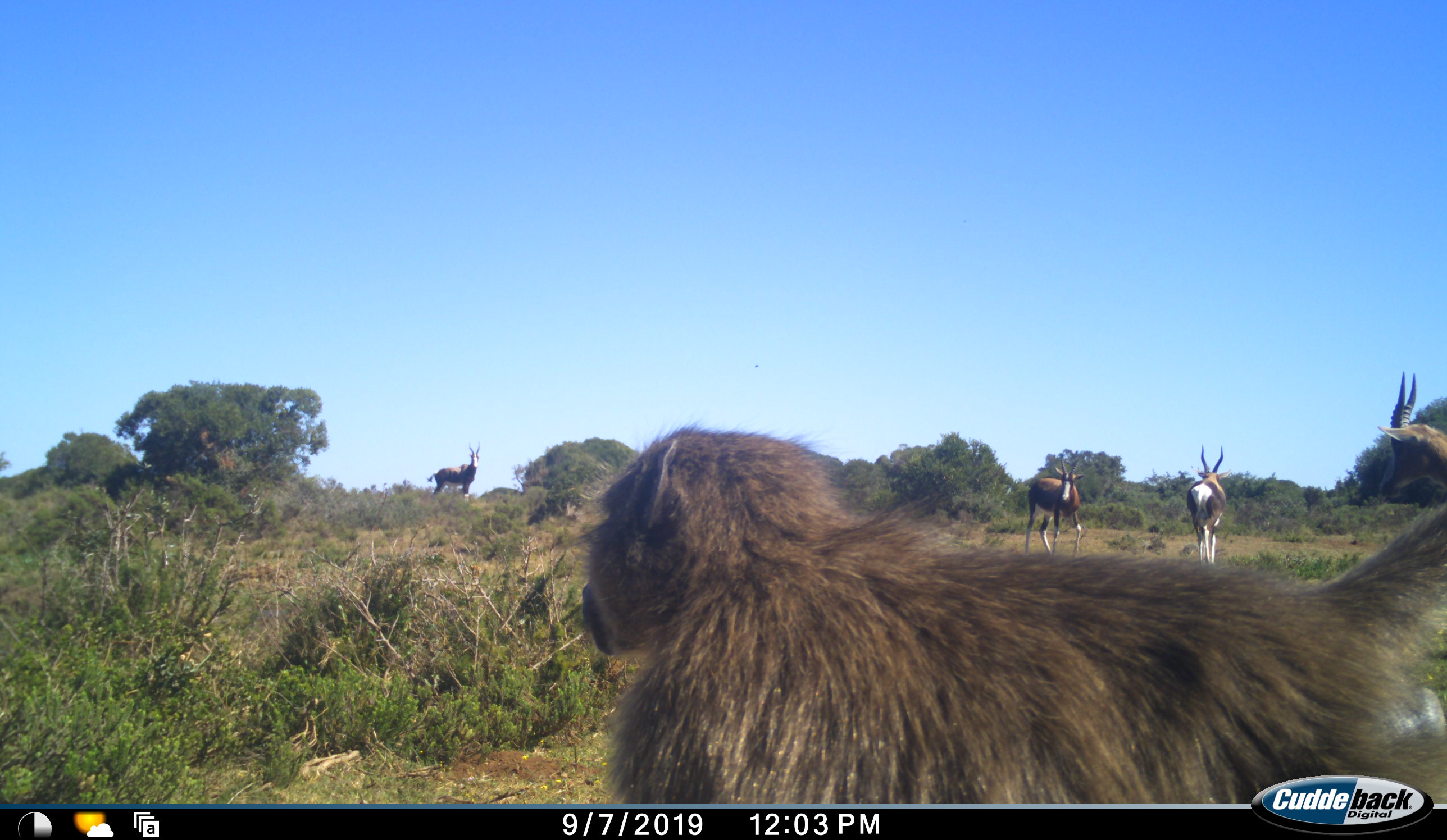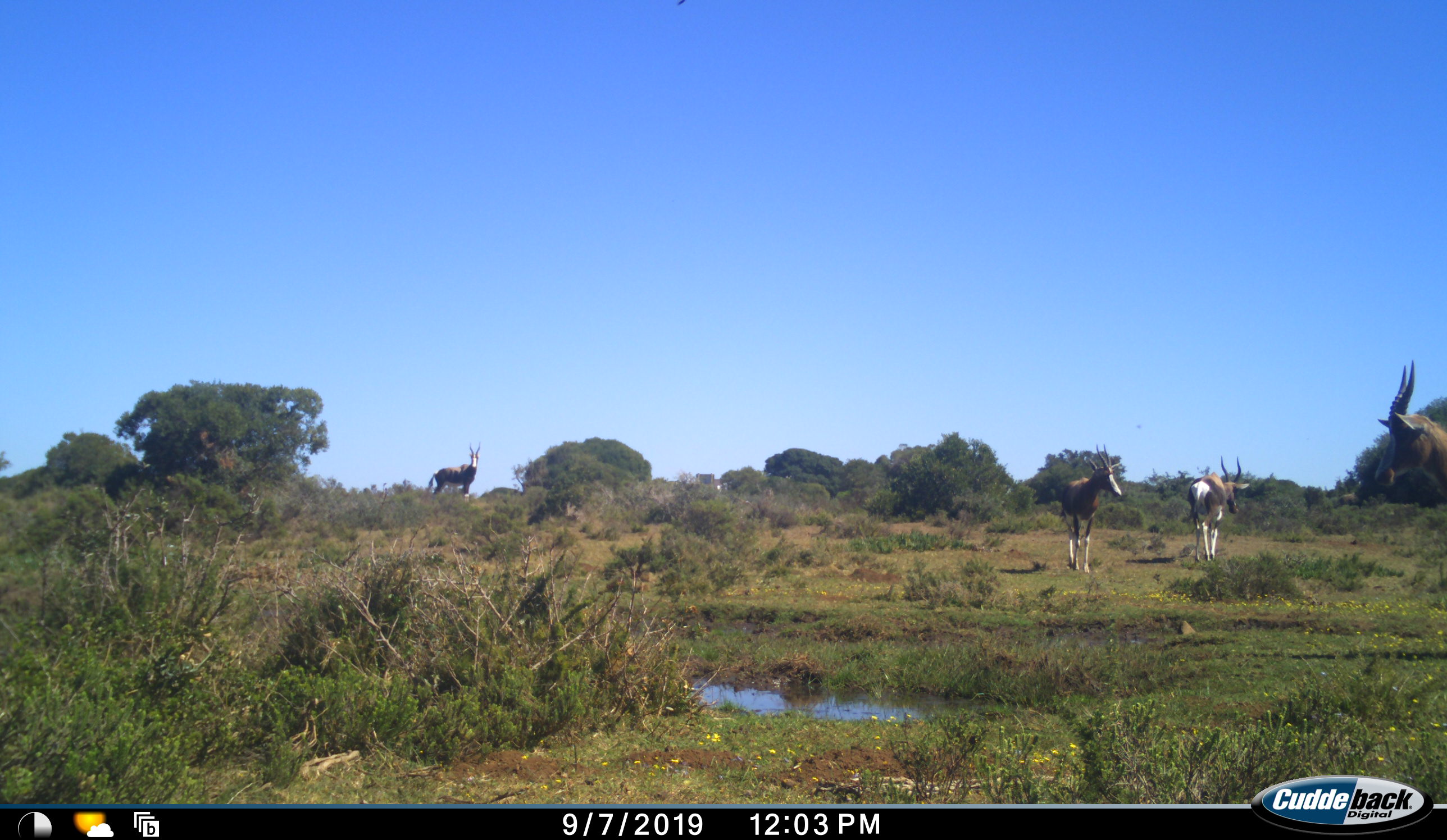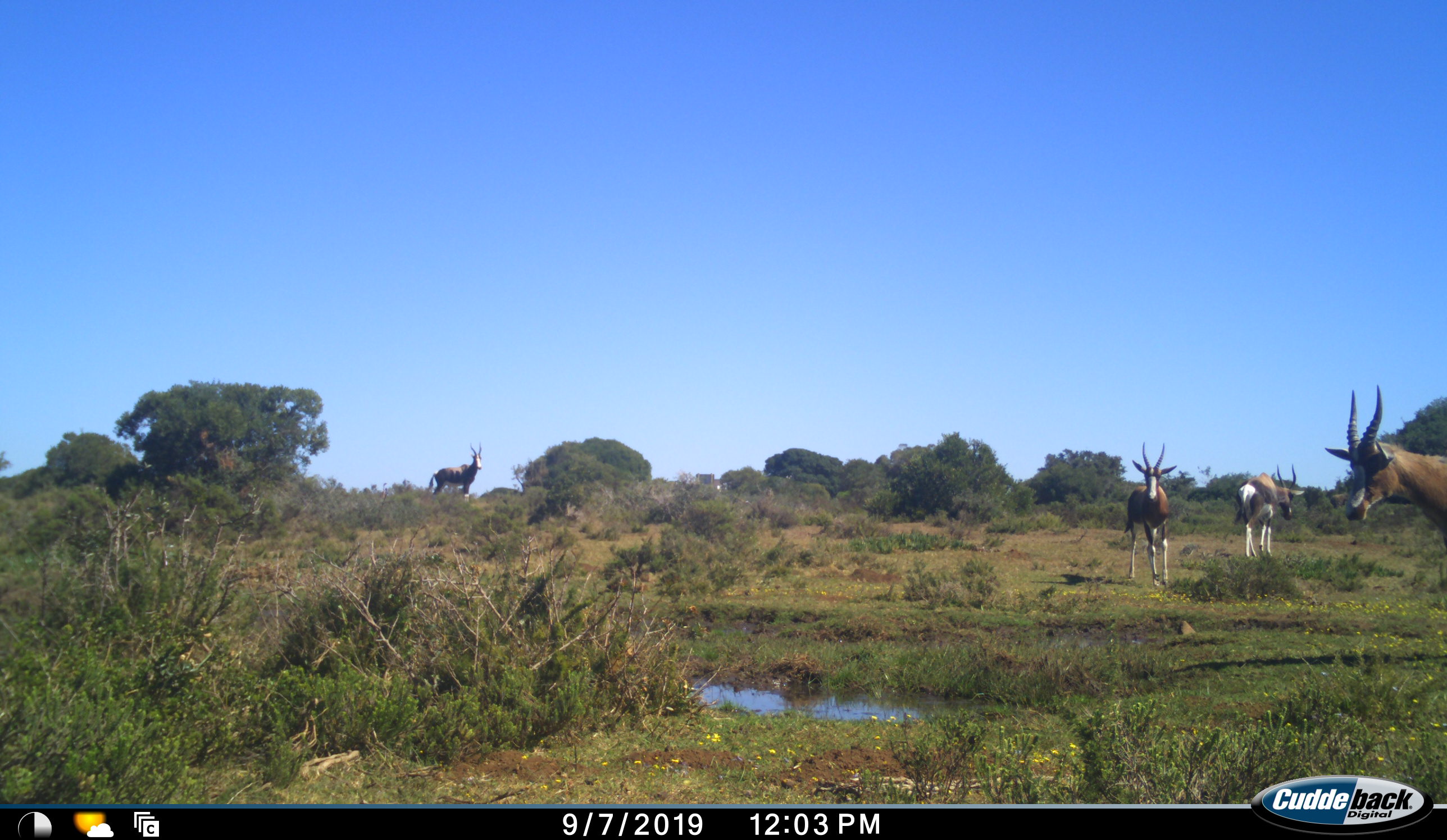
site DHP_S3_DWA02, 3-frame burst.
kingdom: Animalia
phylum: Chordata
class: Mammalia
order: Primates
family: Cercopithecidae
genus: Papio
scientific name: Papio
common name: baboon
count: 1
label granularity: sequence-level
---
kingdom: Animalia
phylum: Chordata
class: Mammalia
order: Artiodactyla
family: Bovidae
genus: Damaliscus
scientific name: Damaliscus pygargus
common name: bontebok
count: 4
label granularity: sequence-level